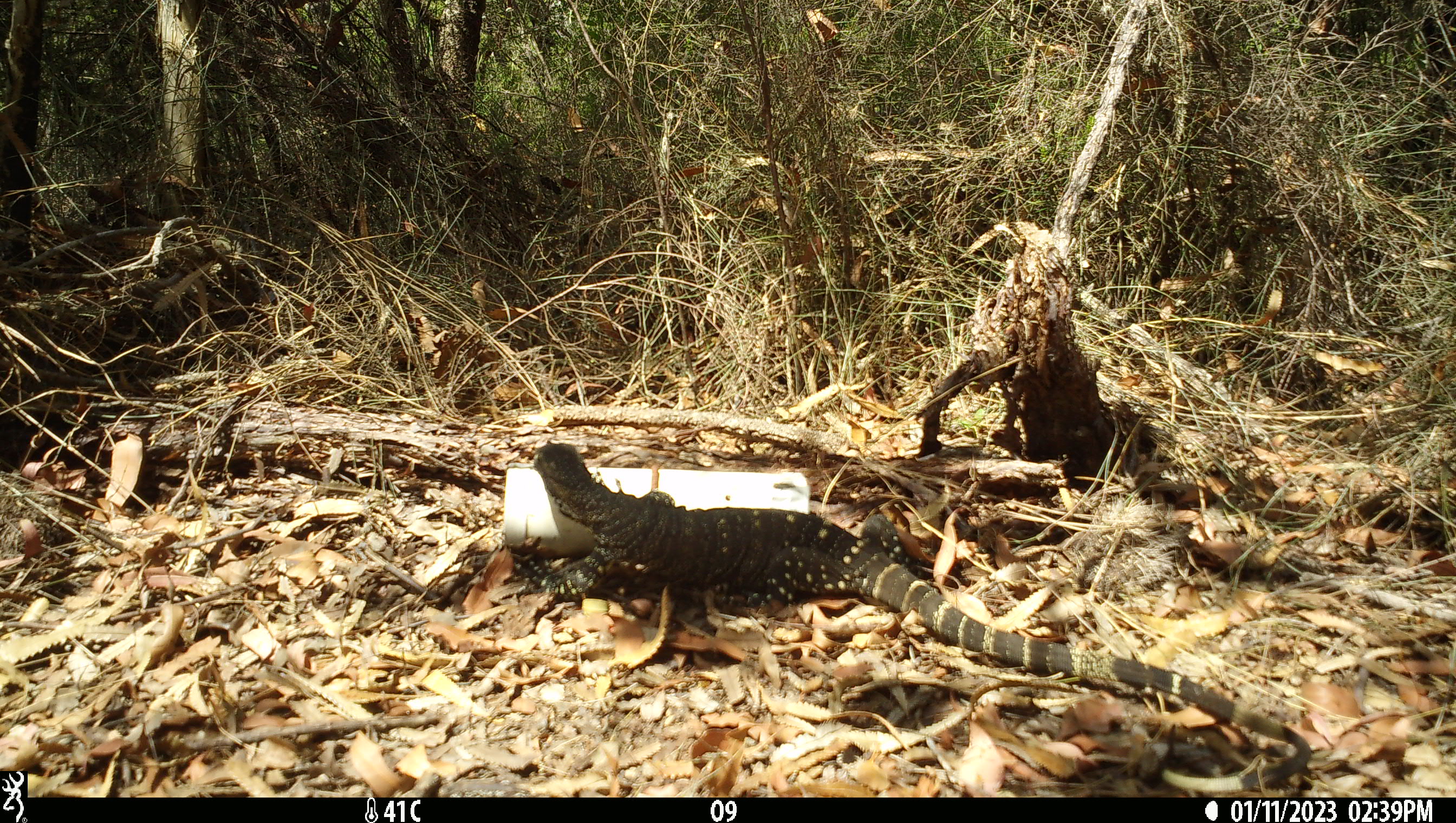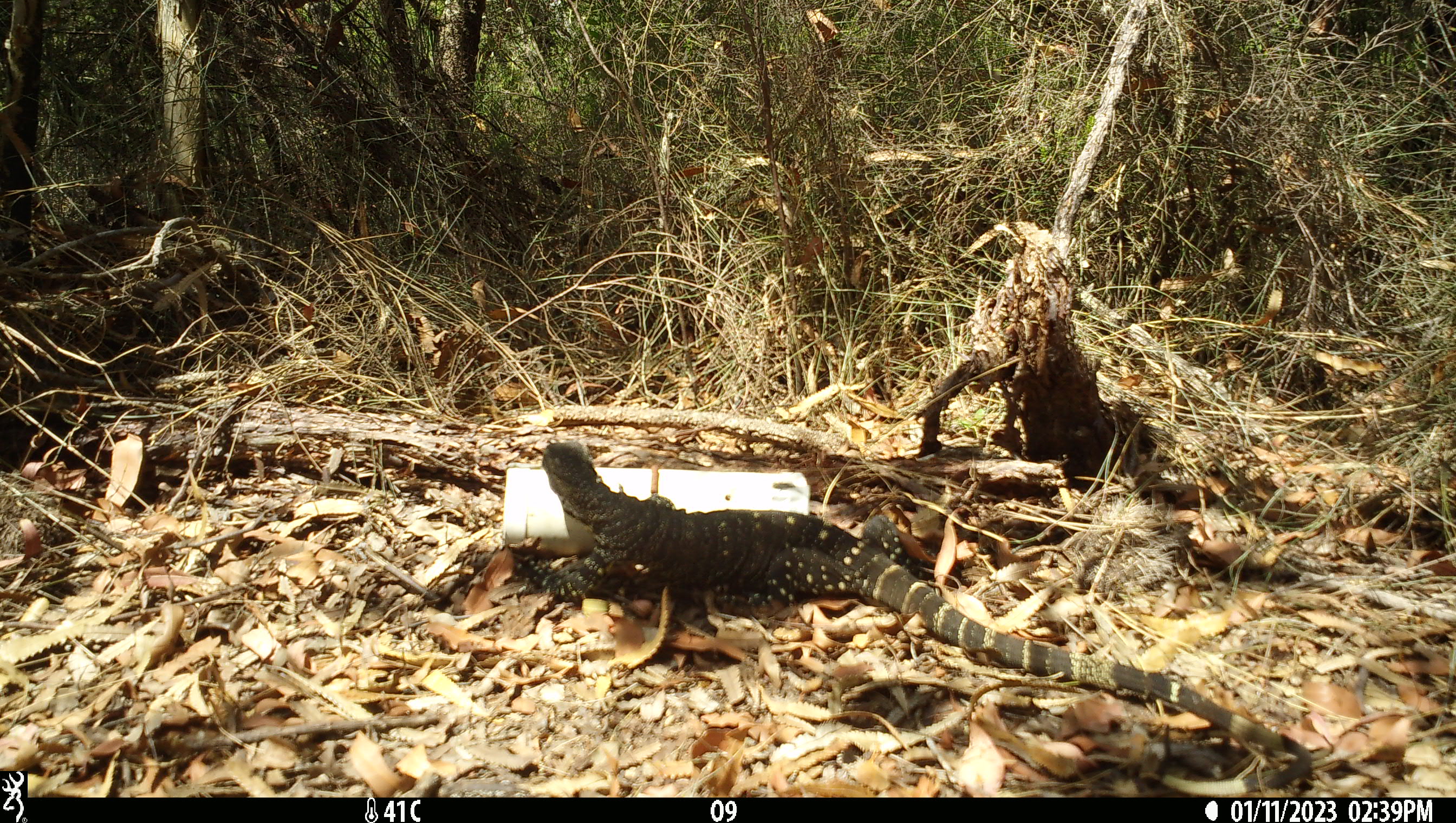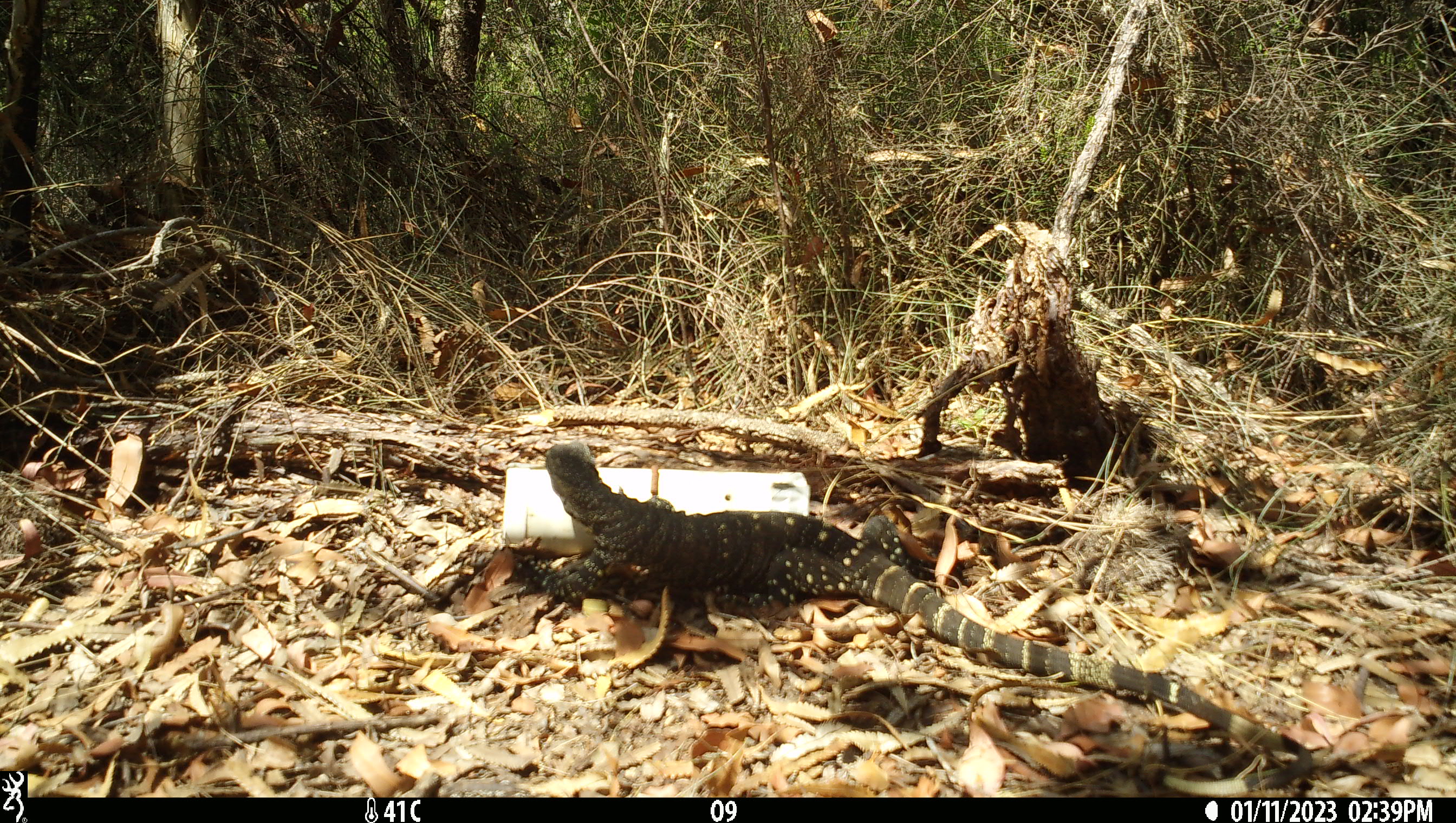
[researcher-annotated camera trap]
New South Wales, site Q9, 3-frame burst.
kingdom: Animalia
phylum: Chordata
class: Reptilia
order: Squamata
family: Varanidae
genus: Varanus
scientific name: Varanus varius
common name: lace monitor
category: goanna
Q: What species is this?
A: Goanna (lace monitor) (Varanus varius).